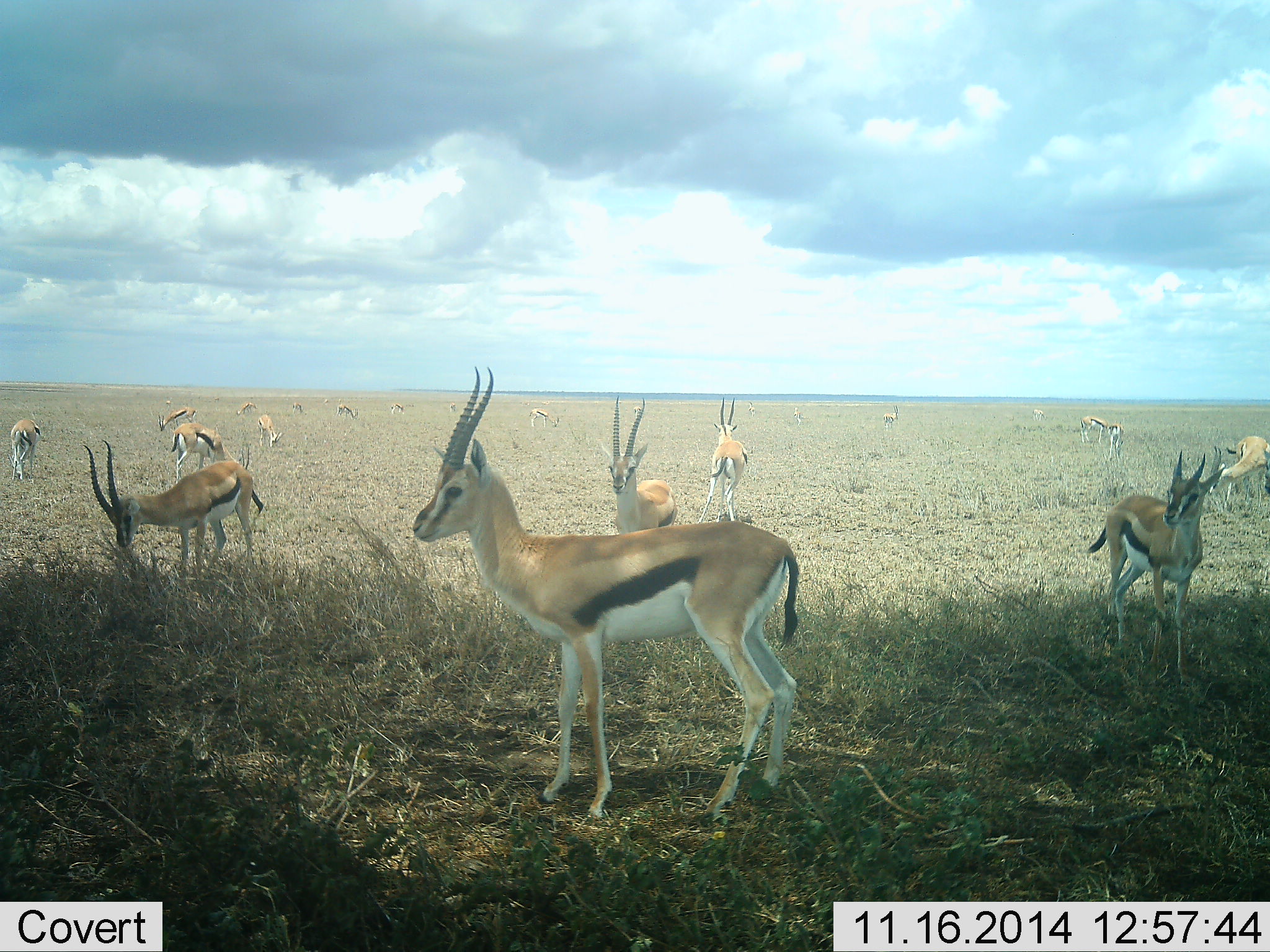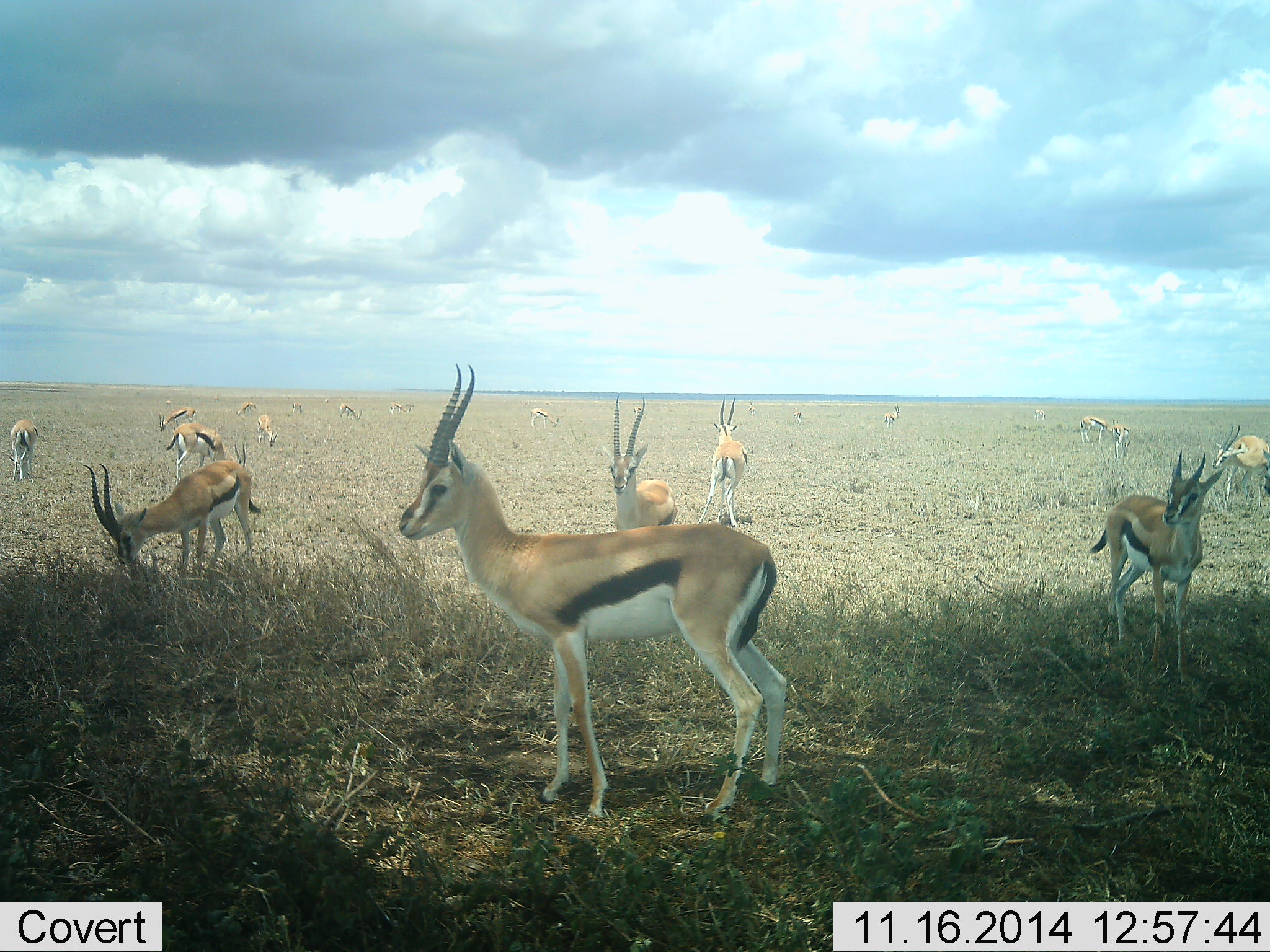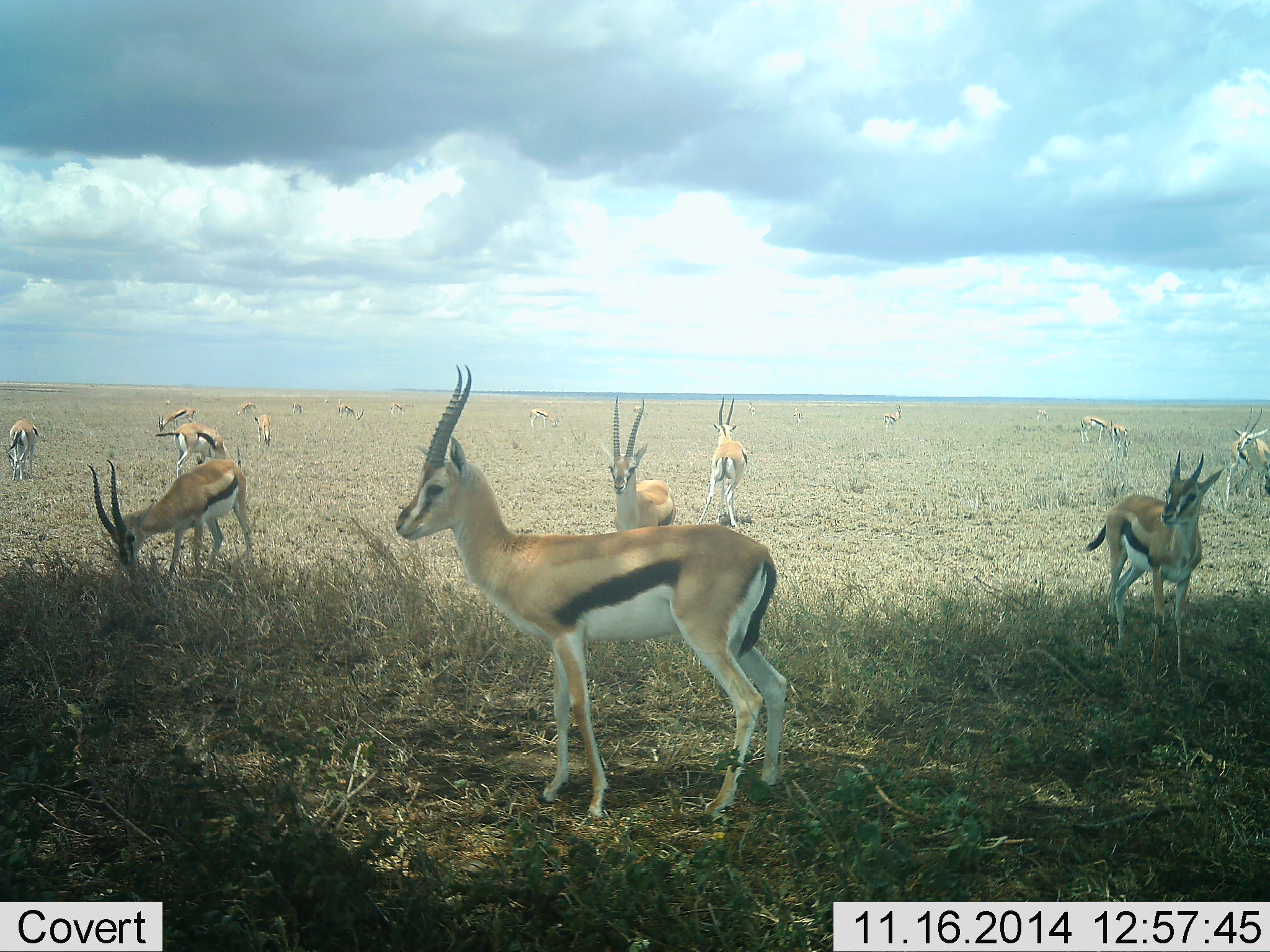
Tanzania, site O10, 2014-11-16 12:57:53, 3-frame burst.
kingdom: Animalia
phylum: Chordata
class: Mammalia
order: Artiodactyla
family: Bovidae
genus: Eudorcas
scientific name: Eudorcas thomsonii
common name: thomson's gazelle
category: gazellethomsons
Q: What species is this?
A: Gazellethomsons (thomson's gazelle) (Eudorcas thomsonii).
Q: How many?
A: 11-50.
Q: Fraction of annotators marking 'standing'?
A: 90%.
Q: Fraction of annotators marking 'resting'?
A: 10%.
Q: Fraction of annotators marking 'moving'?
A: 20%.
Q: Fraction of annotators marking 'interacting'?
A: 0%.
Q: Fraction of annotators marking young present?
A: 10%.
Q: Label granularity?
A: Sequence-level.